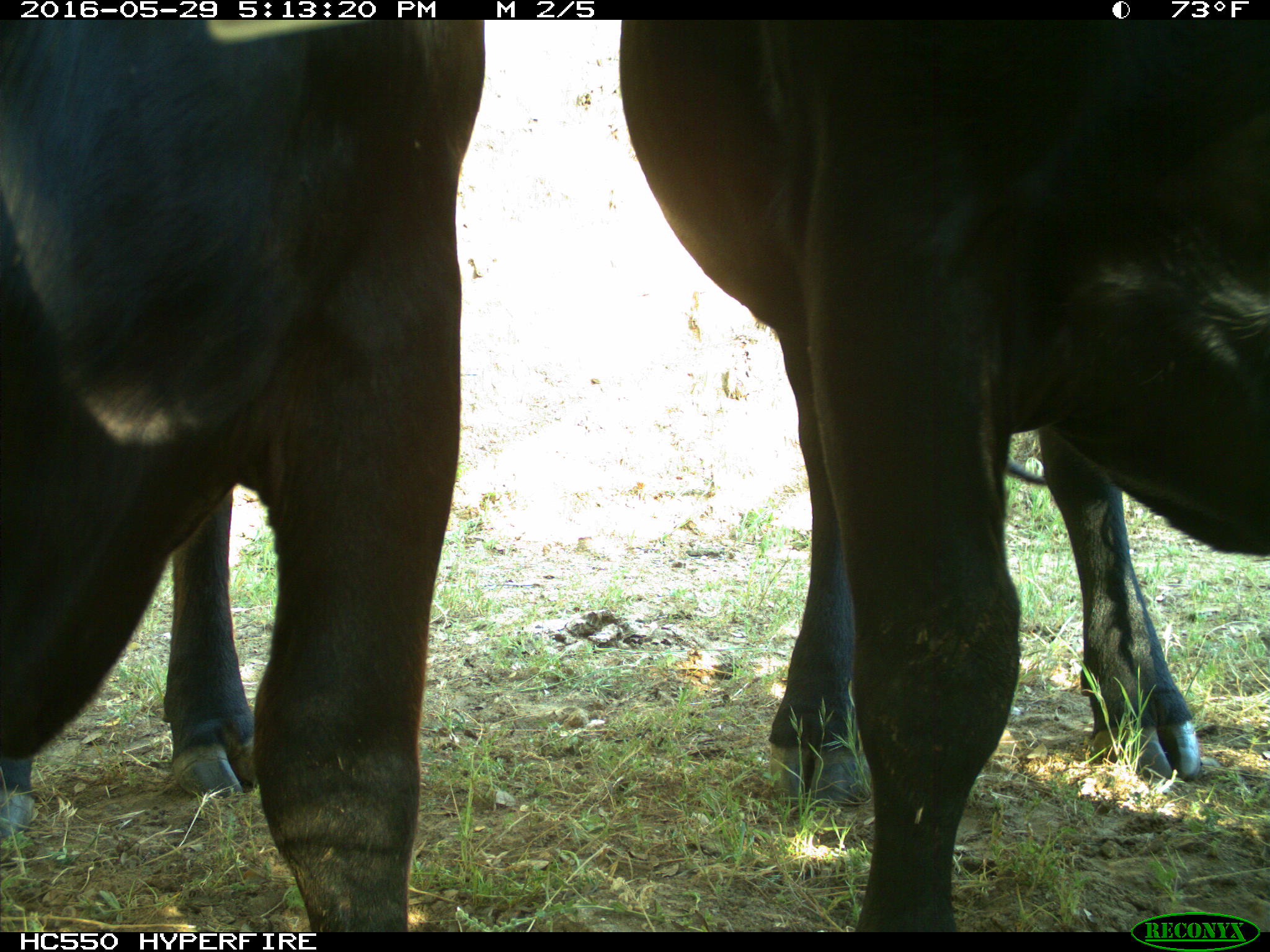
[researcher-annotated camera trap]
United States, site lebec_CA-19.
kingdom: Animalia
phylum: Chordata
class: Mammalia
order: Artiodactyla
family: Bovidae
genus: Bos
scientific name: Bos taurus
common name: domestic cow